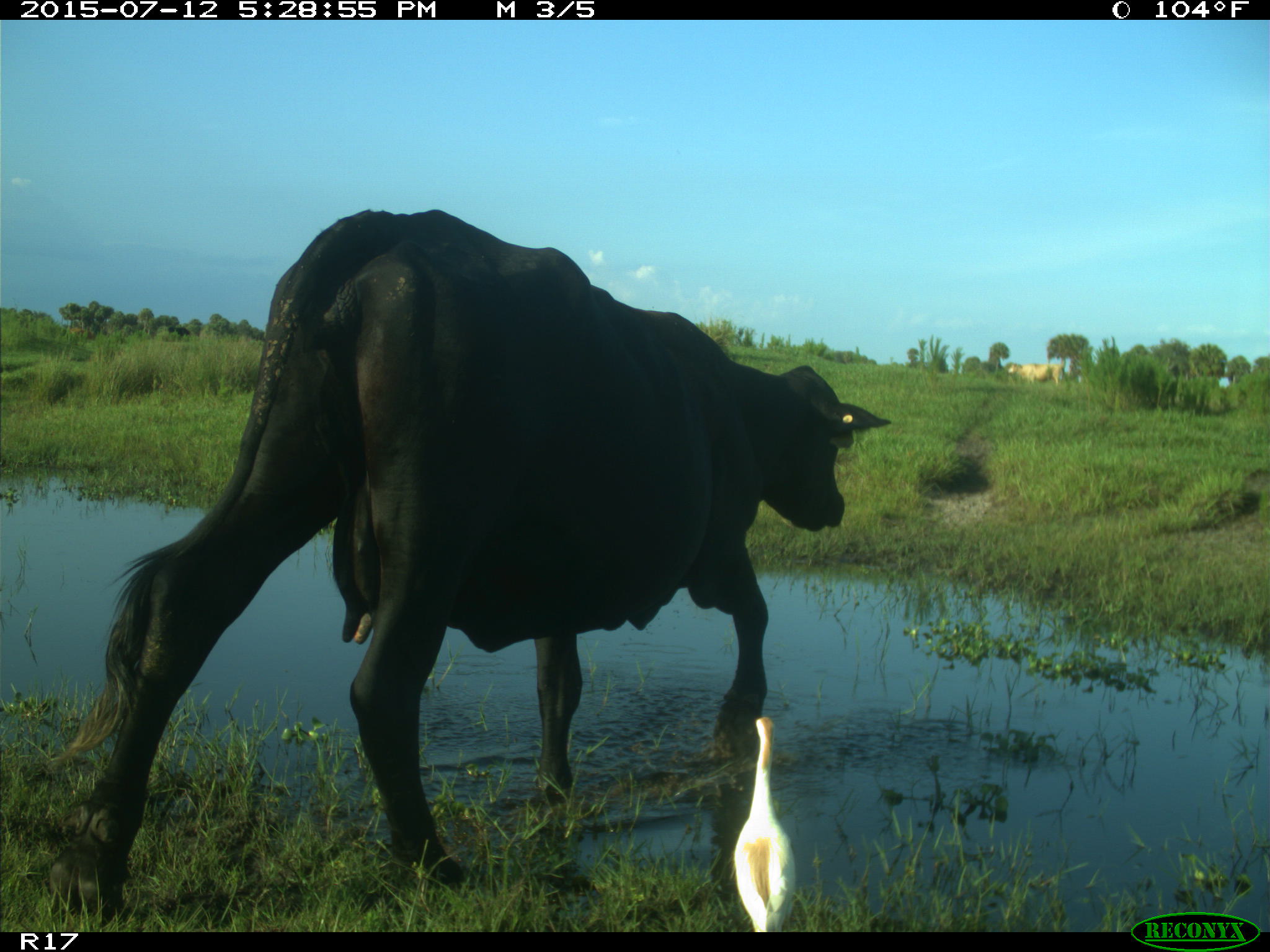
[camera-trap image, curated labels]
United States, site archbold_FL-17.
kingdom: Animalia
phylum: Chordata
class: Mammalia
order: Artiodactyla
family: Bovidae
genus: Bos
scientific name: Bos taurus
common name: domestic cow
Bos taurus (domestic cow).